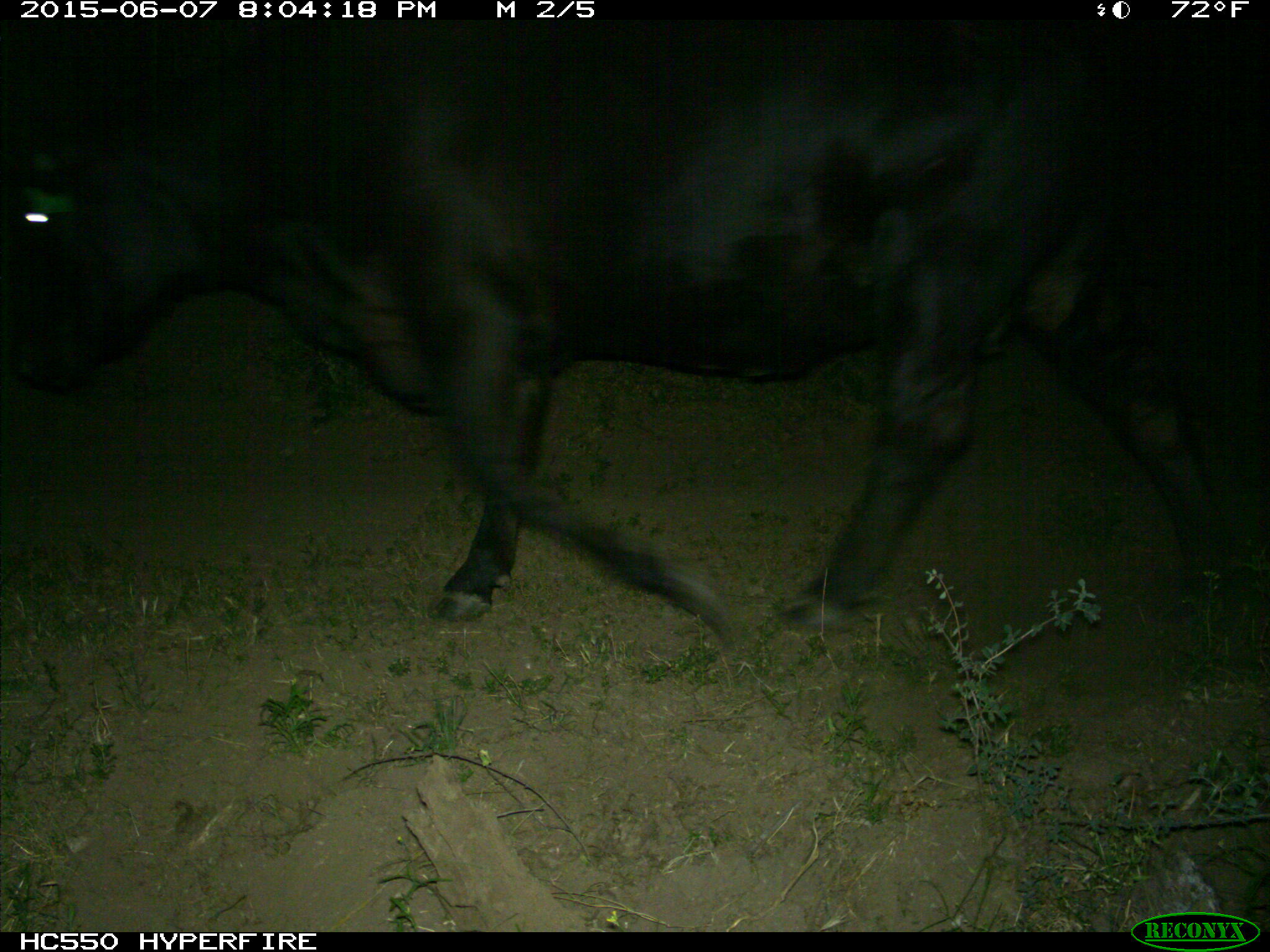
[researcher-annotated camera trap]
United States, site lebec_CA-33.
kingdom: Animalia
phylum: Chordata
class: Mammalia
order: Artiodactyla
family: Bovidae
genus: Bos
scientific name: Bos taurus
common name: domestic cow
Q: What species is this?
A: Bos taurus (domestic cow).